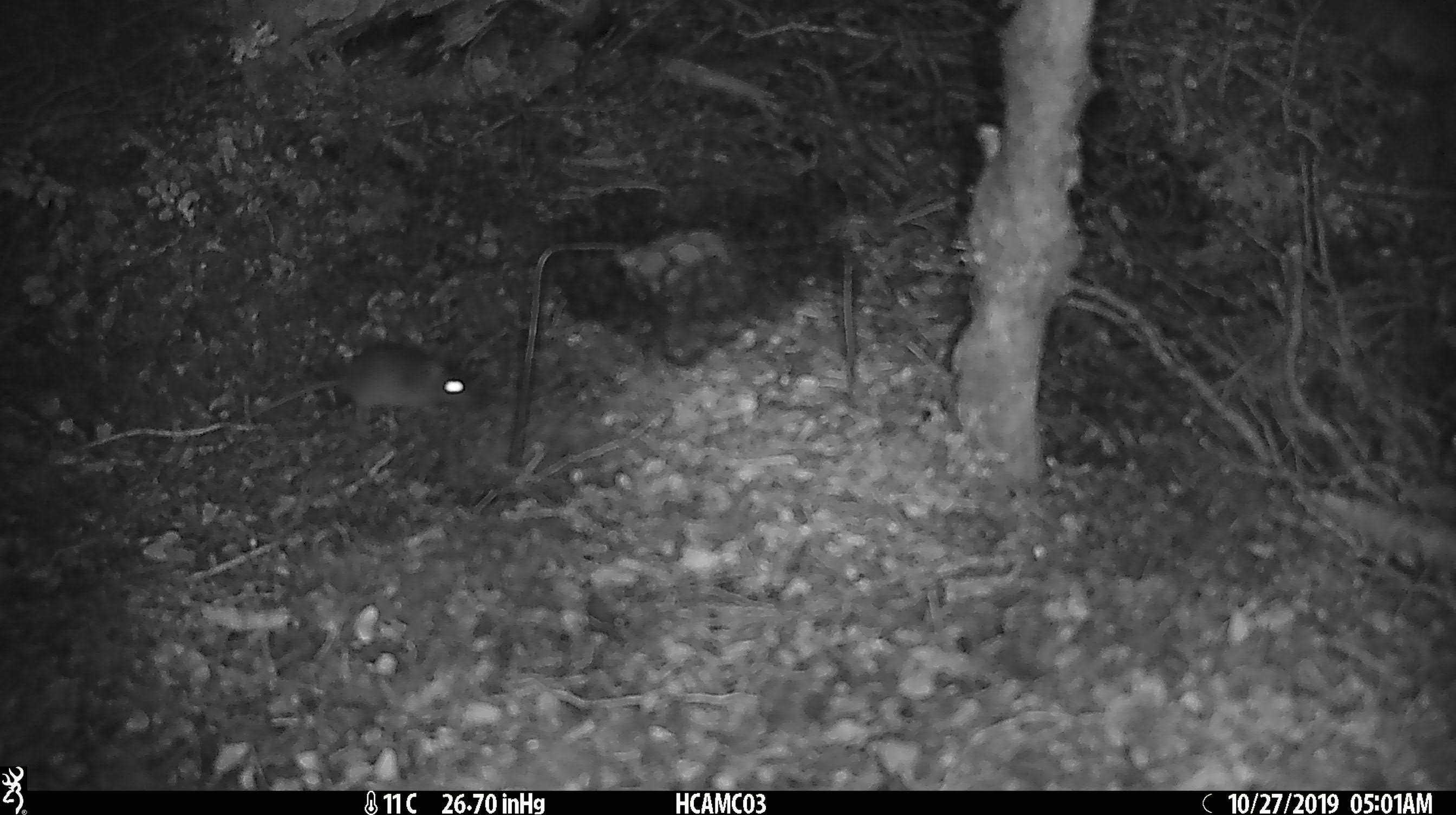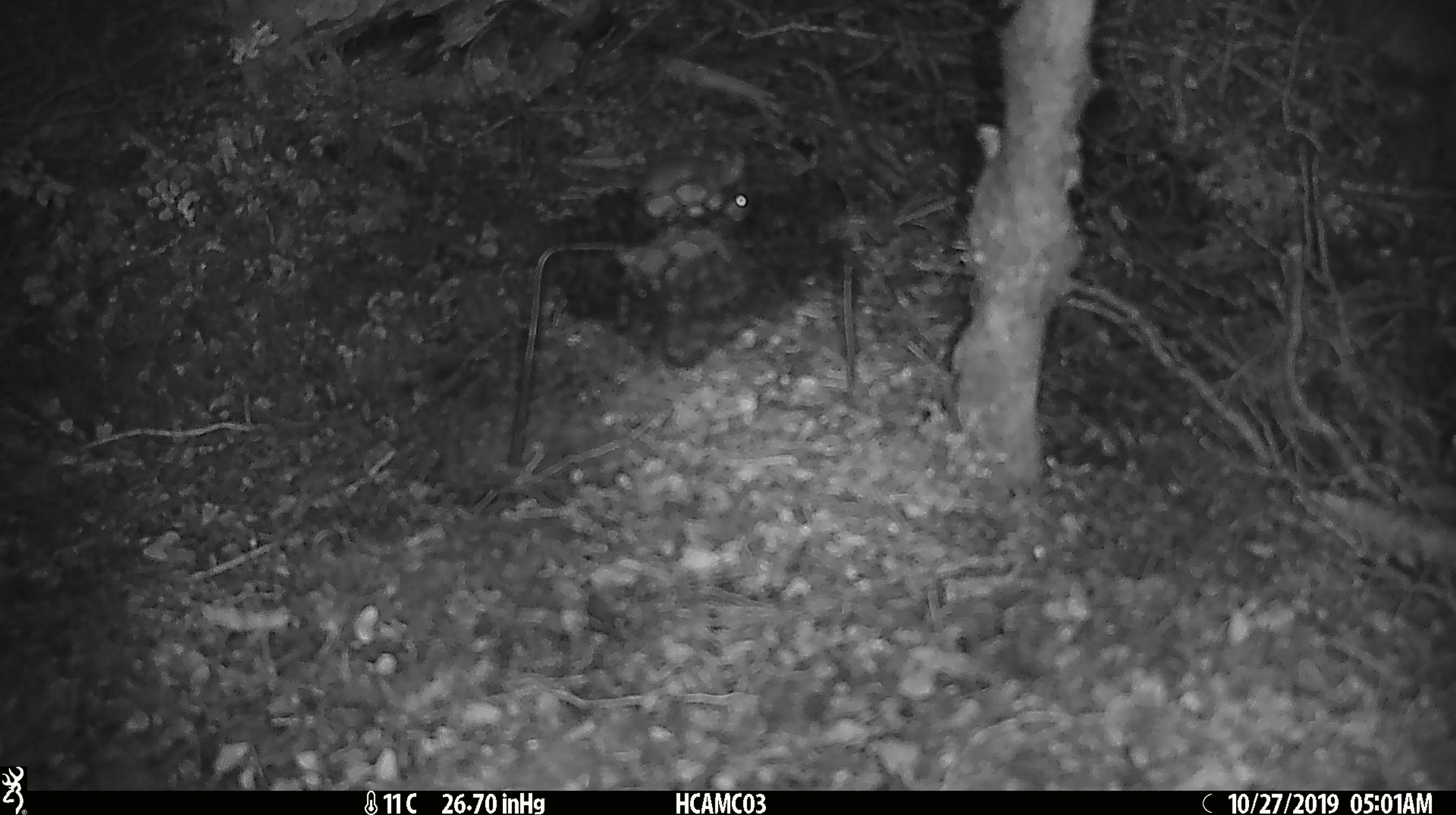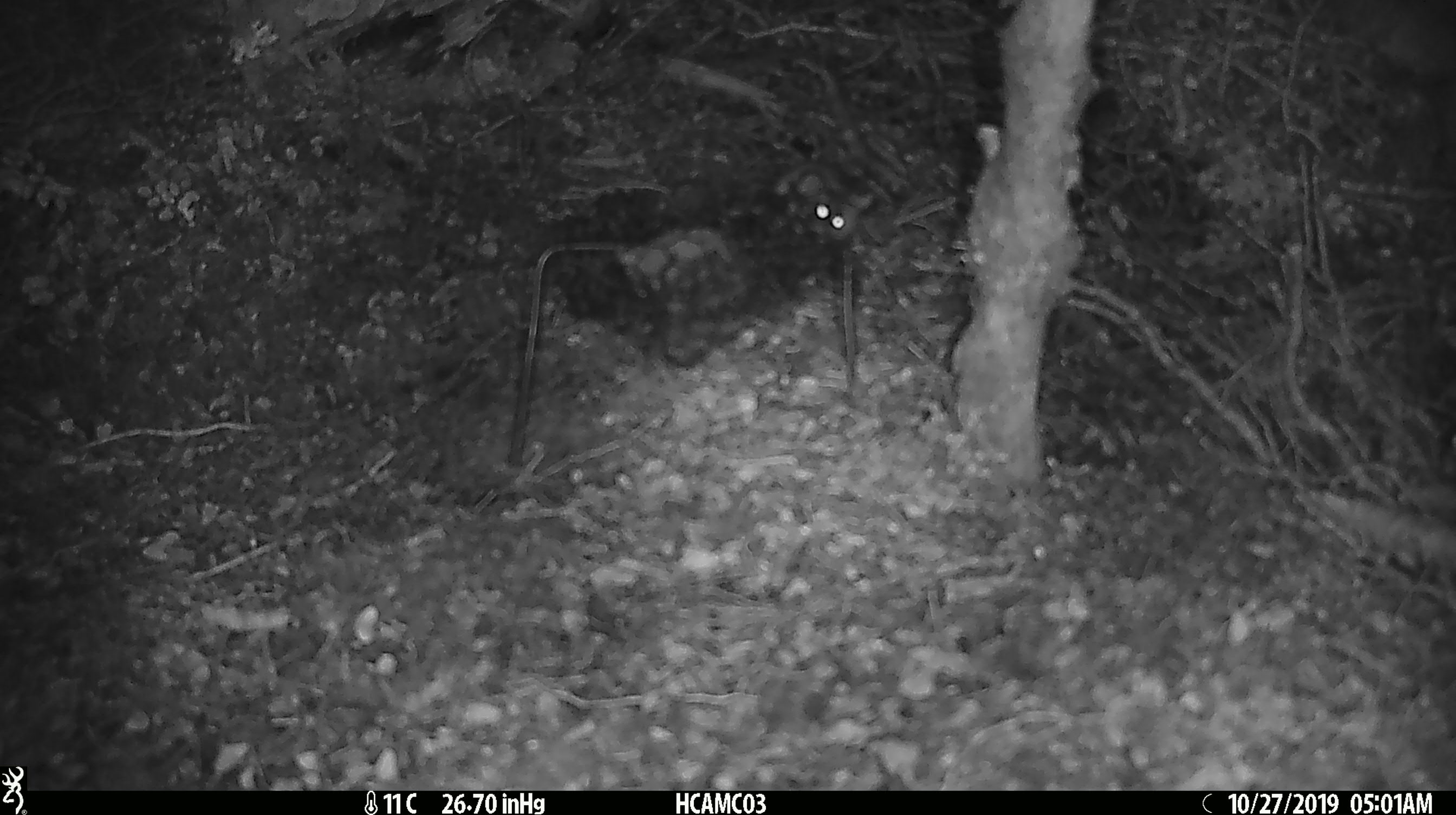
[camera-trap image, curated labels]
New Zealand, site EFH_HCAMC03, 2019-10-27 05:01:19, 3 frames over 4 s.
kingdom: Animalia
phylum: Chordata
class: Mammalia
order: Rodentia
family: Muridae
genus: Mus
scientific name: Mus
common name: mouse